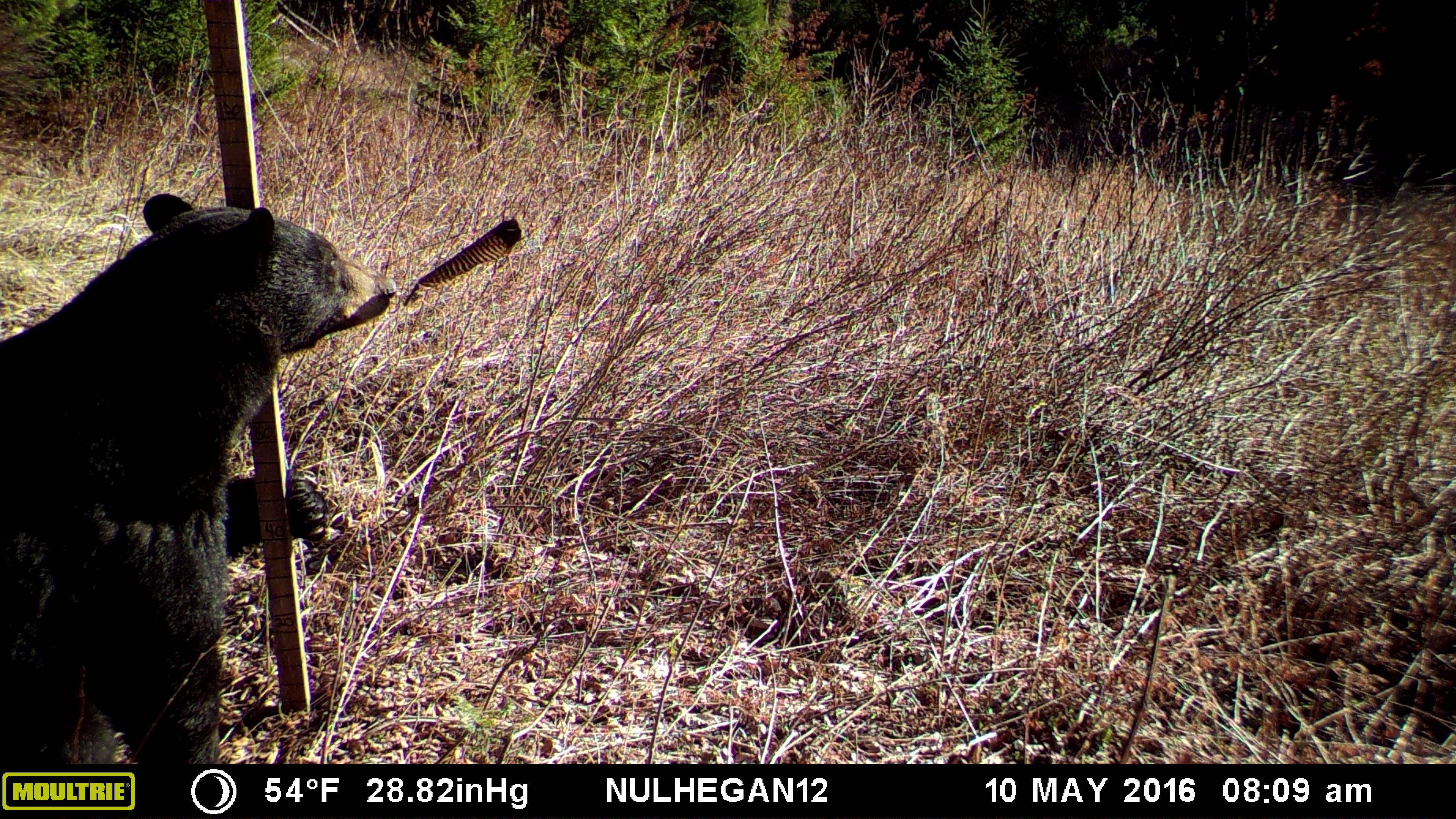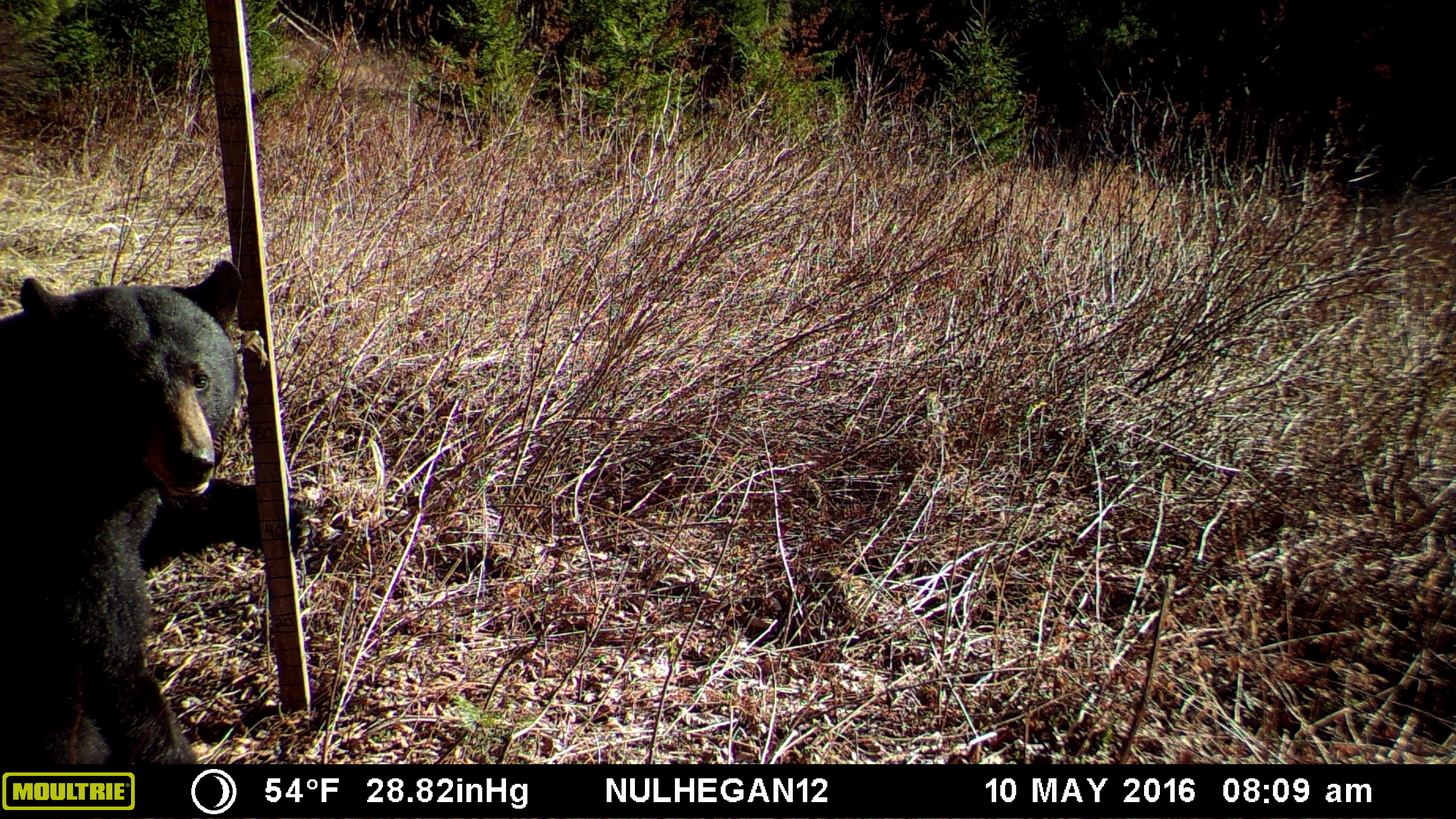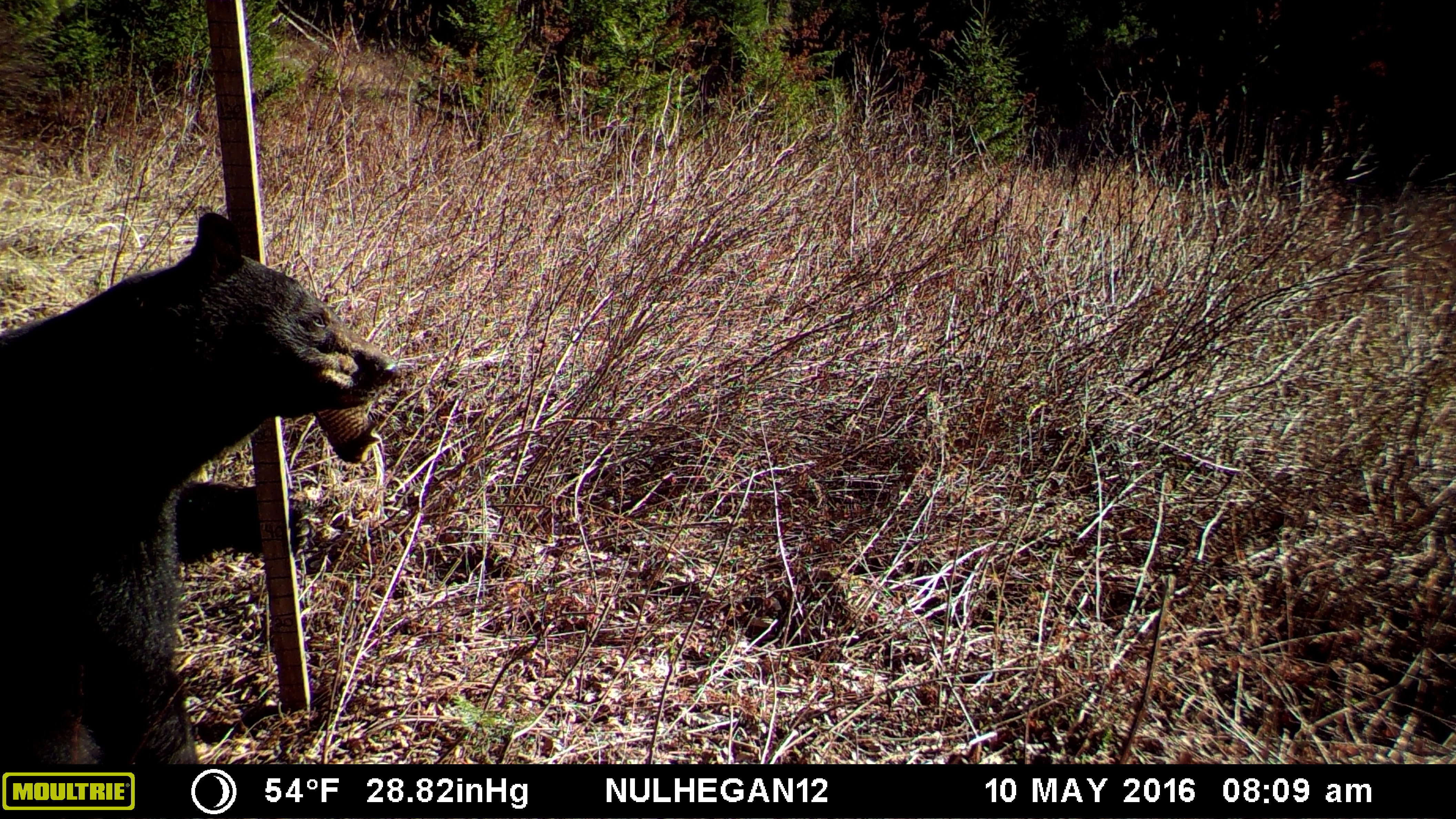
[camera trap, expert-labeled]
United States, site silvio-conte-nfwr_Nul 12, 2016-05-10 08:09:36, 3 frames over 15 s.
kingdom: Animalia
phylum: Chordata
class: Mammalia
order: Carnivora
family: Ursidae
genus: Ursus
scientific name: Ursus americanus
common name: black bear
Black bear (Ursus americanus).